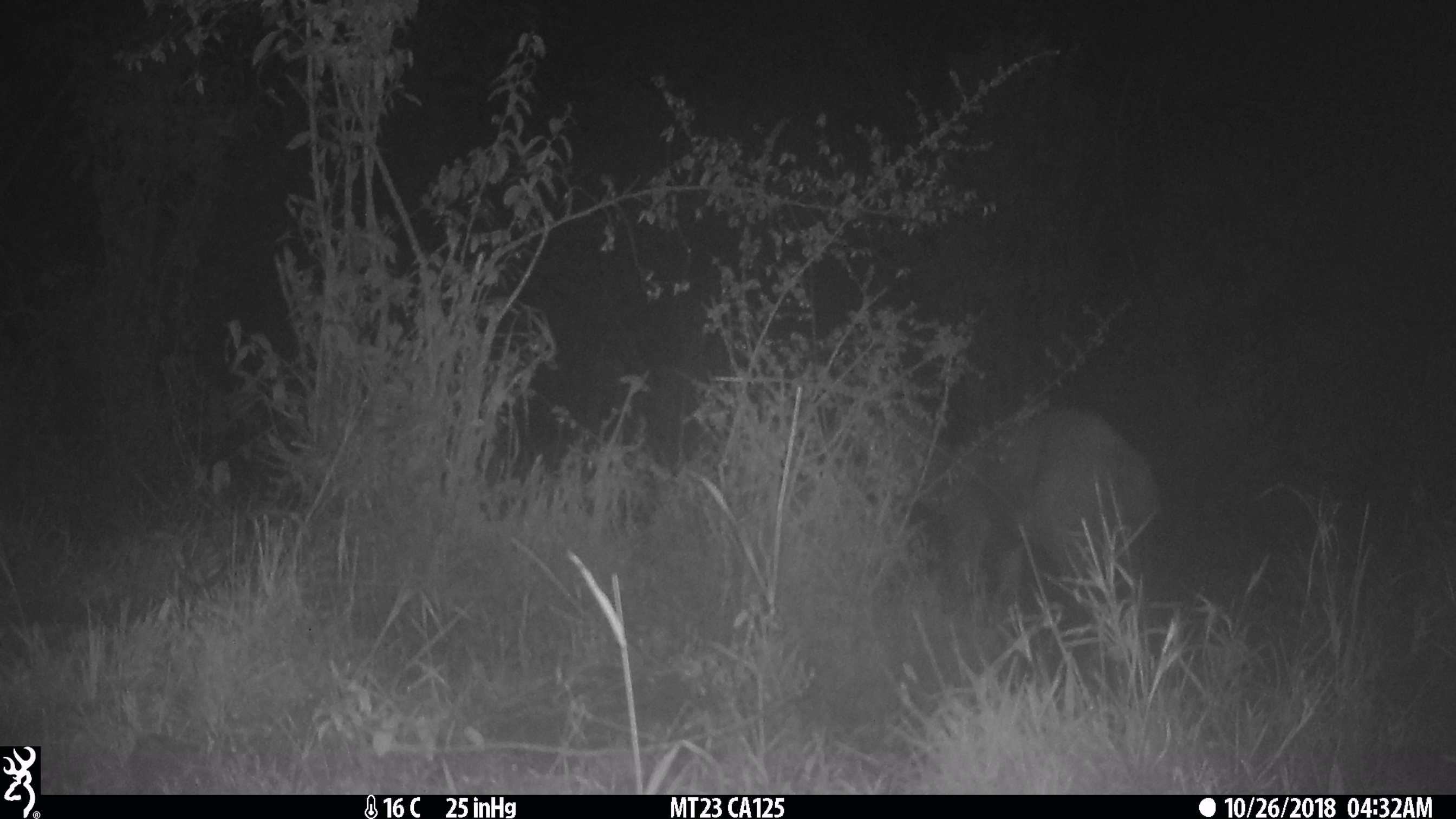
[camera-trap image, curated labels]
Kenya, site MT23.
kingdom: Animalia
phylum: Chordata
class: Mammalia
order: Artiodactyla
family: Bovidae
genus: Tragelaphus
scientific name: Tragelaphus scriptus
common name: bushbuck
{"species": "bushbuck (Tragelaphus scriptus)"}